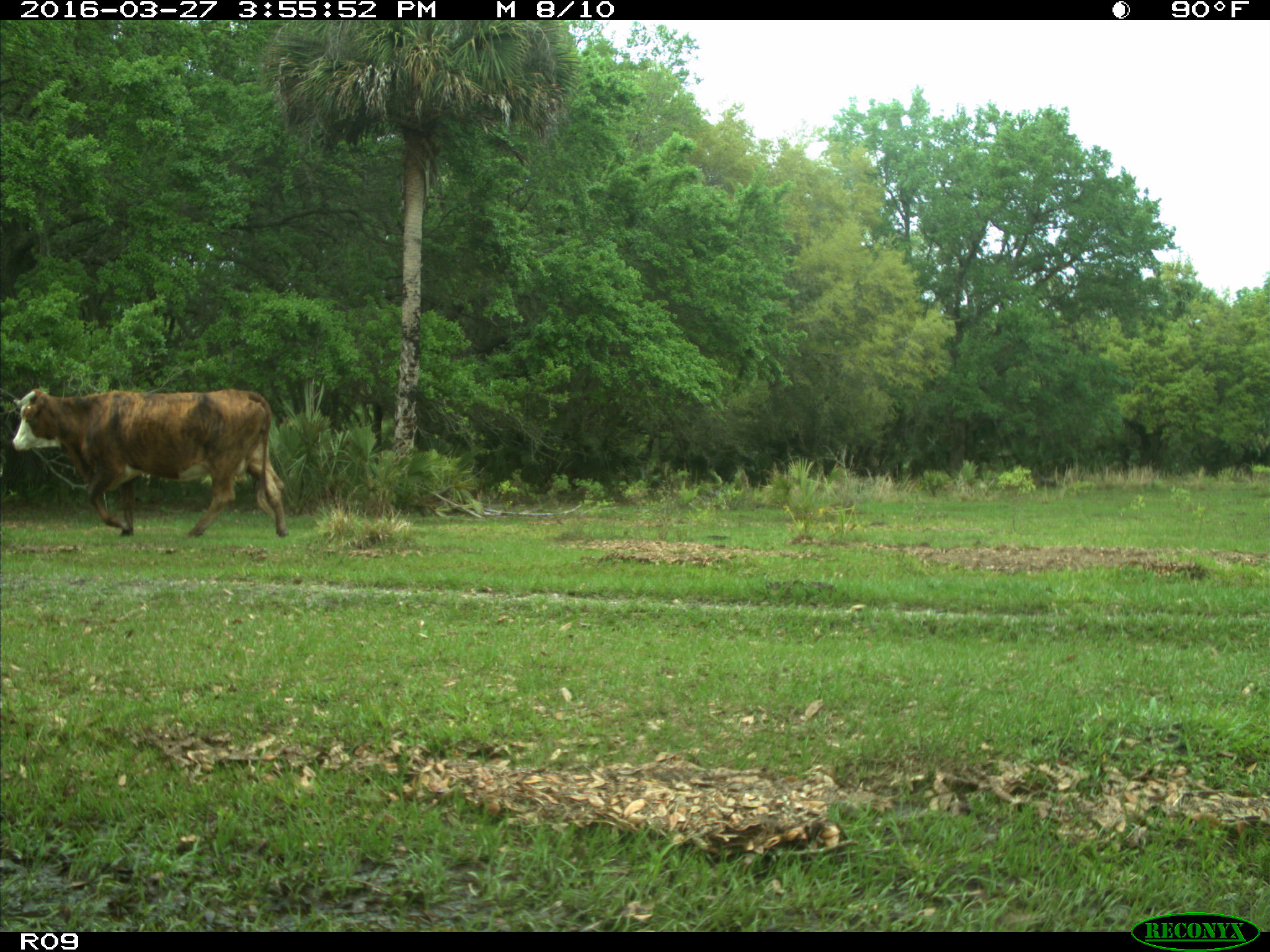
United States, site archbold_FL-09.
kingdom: Animalia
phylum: Chordata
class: Mammalia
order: Artiodactyla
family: Bovidae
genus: Bos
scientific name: Bos taurus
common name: domestic cow